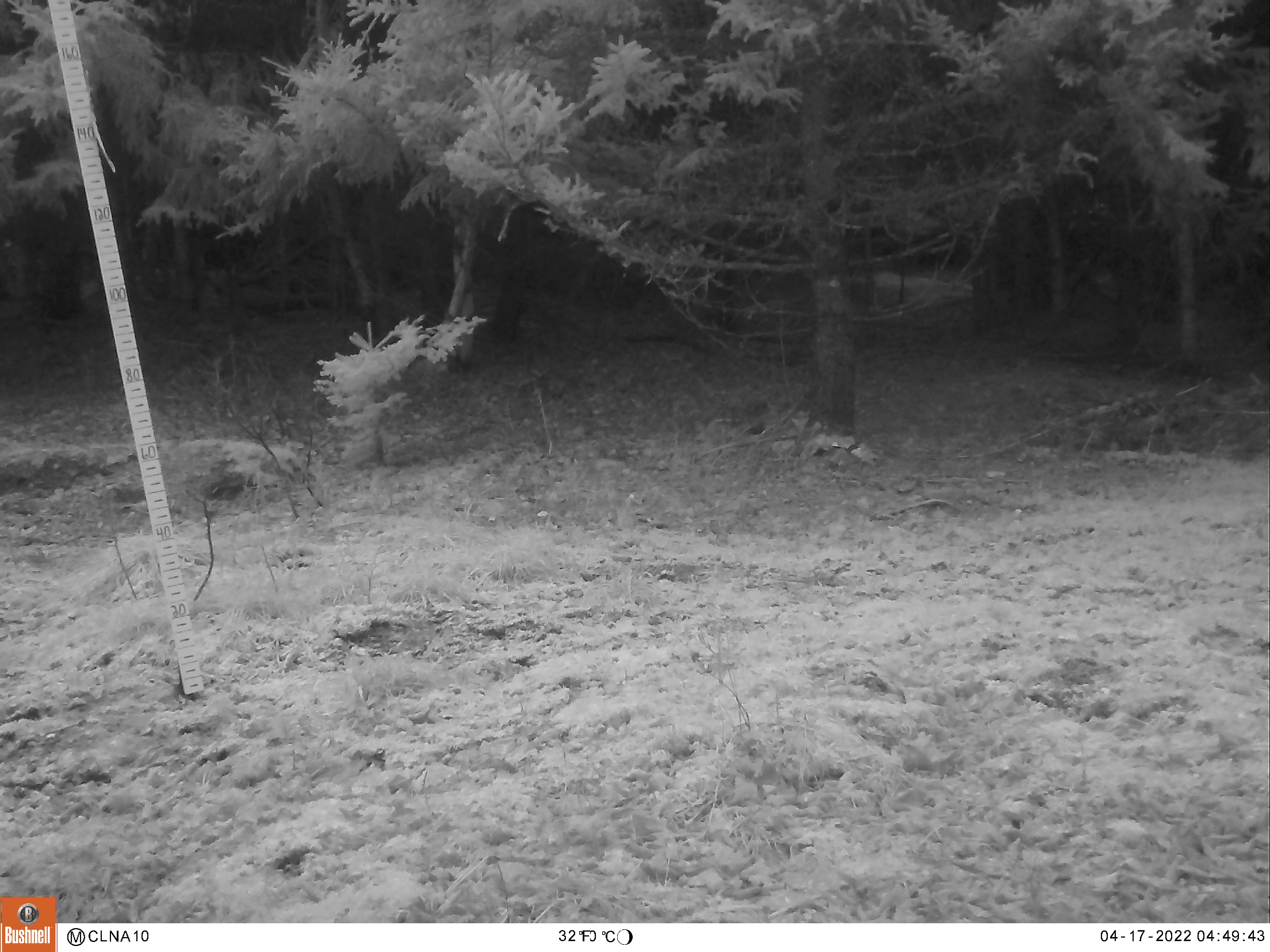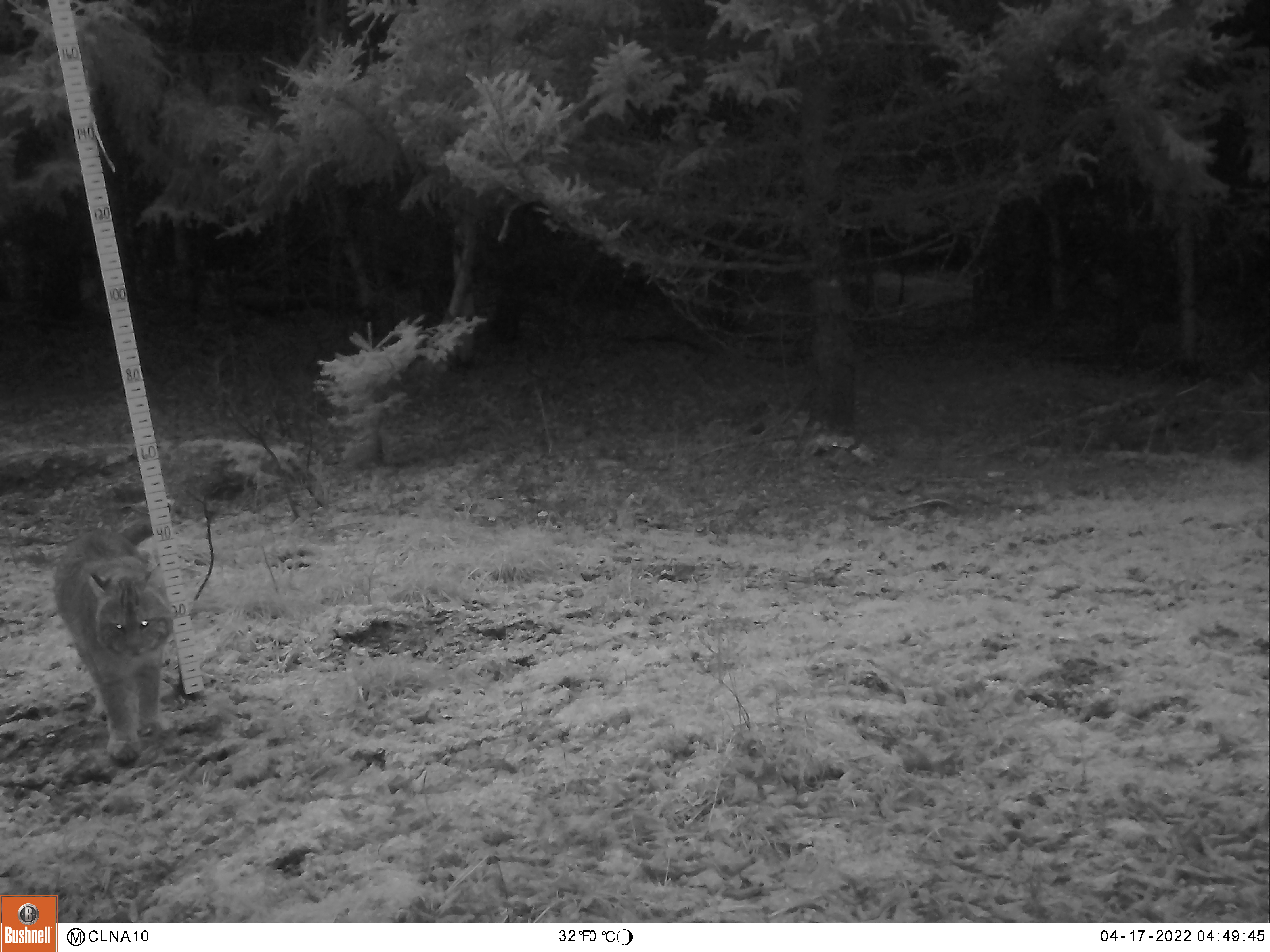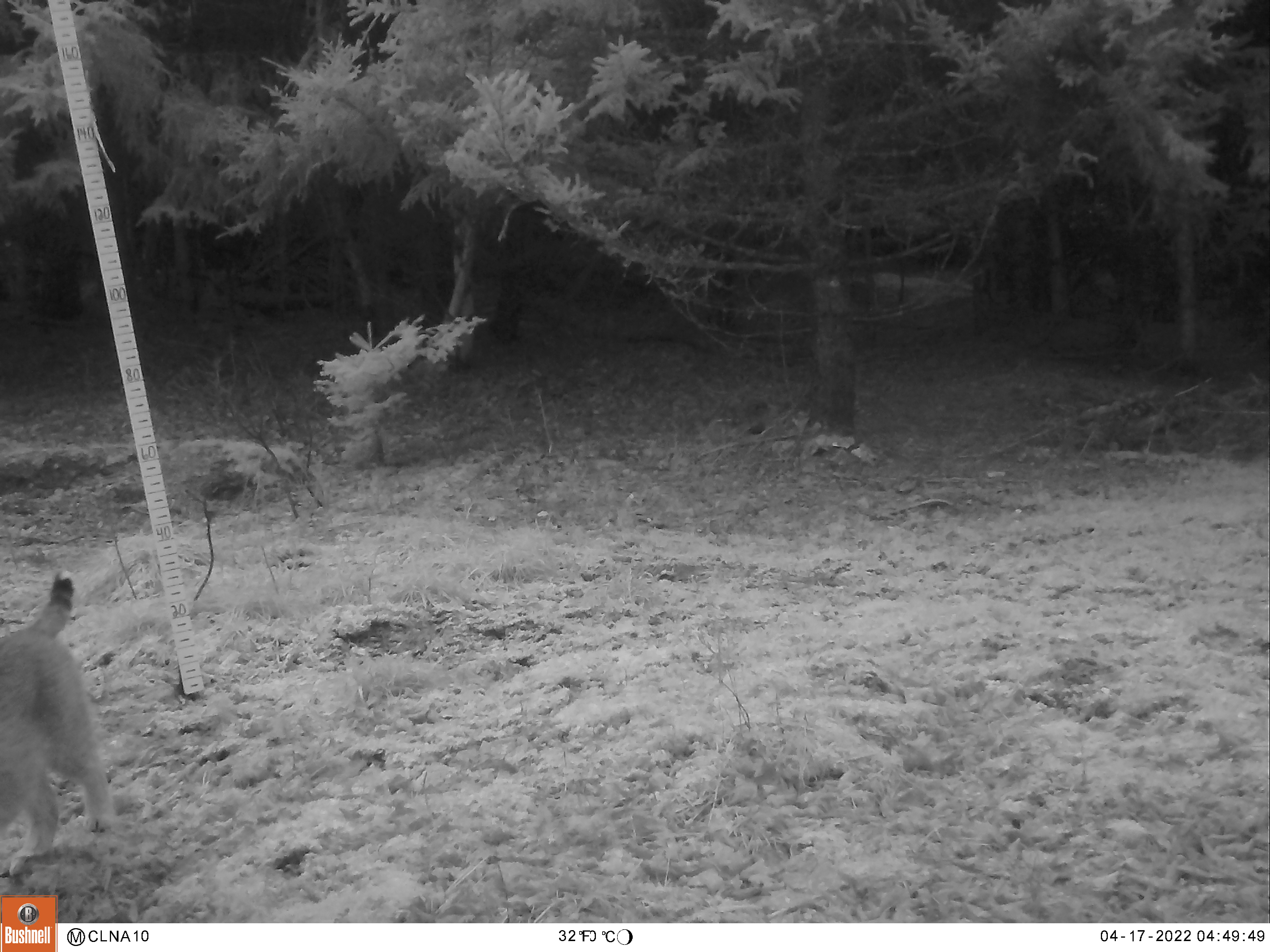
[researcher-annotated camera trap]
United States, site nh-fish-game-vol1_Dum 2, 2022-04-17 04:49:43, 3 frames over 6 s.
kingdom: Animalia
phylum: Chordata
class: Mammalia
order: Carnivora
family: Felidae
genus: Lynx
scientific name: Lynx rufus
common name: bobcat